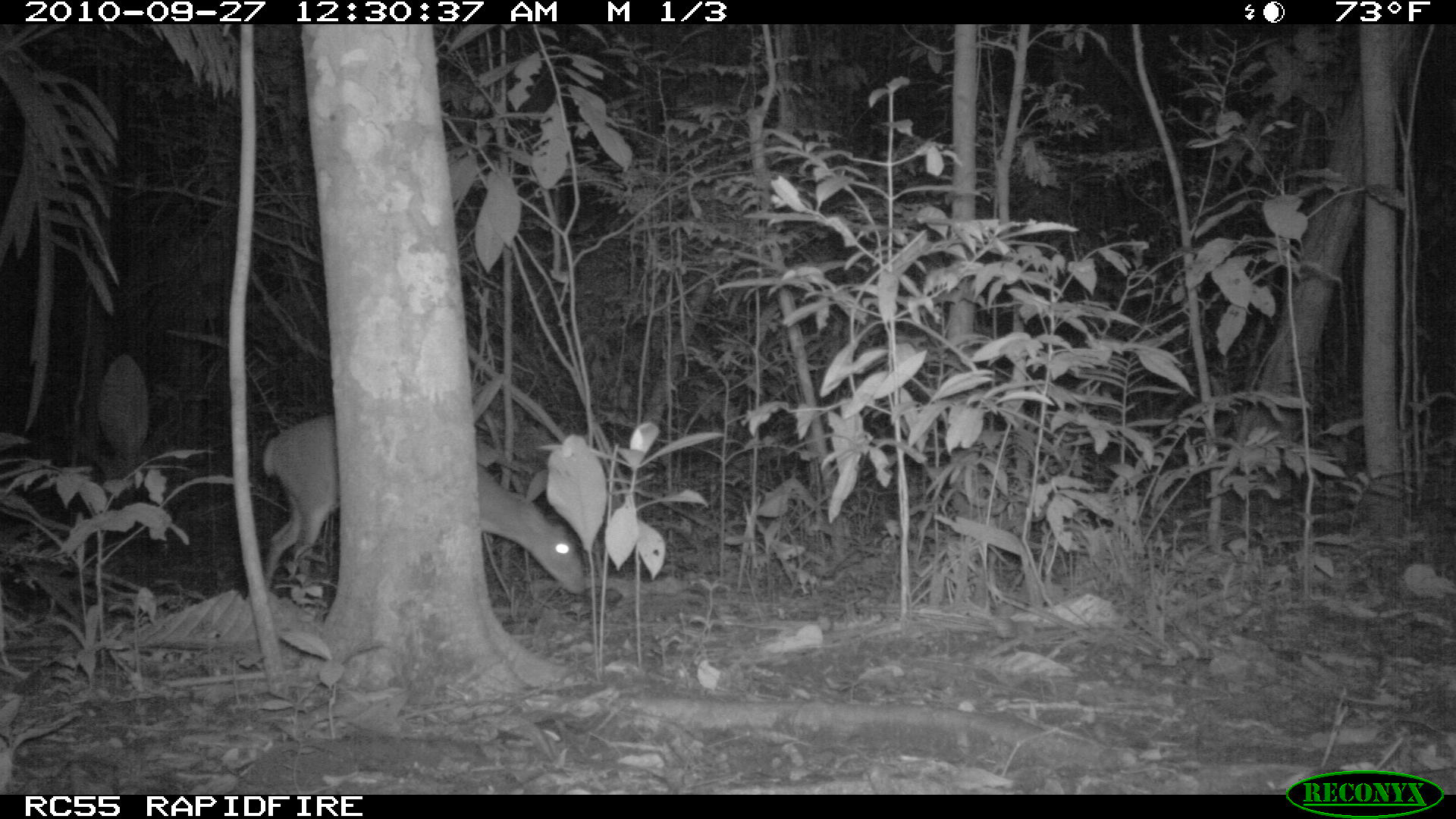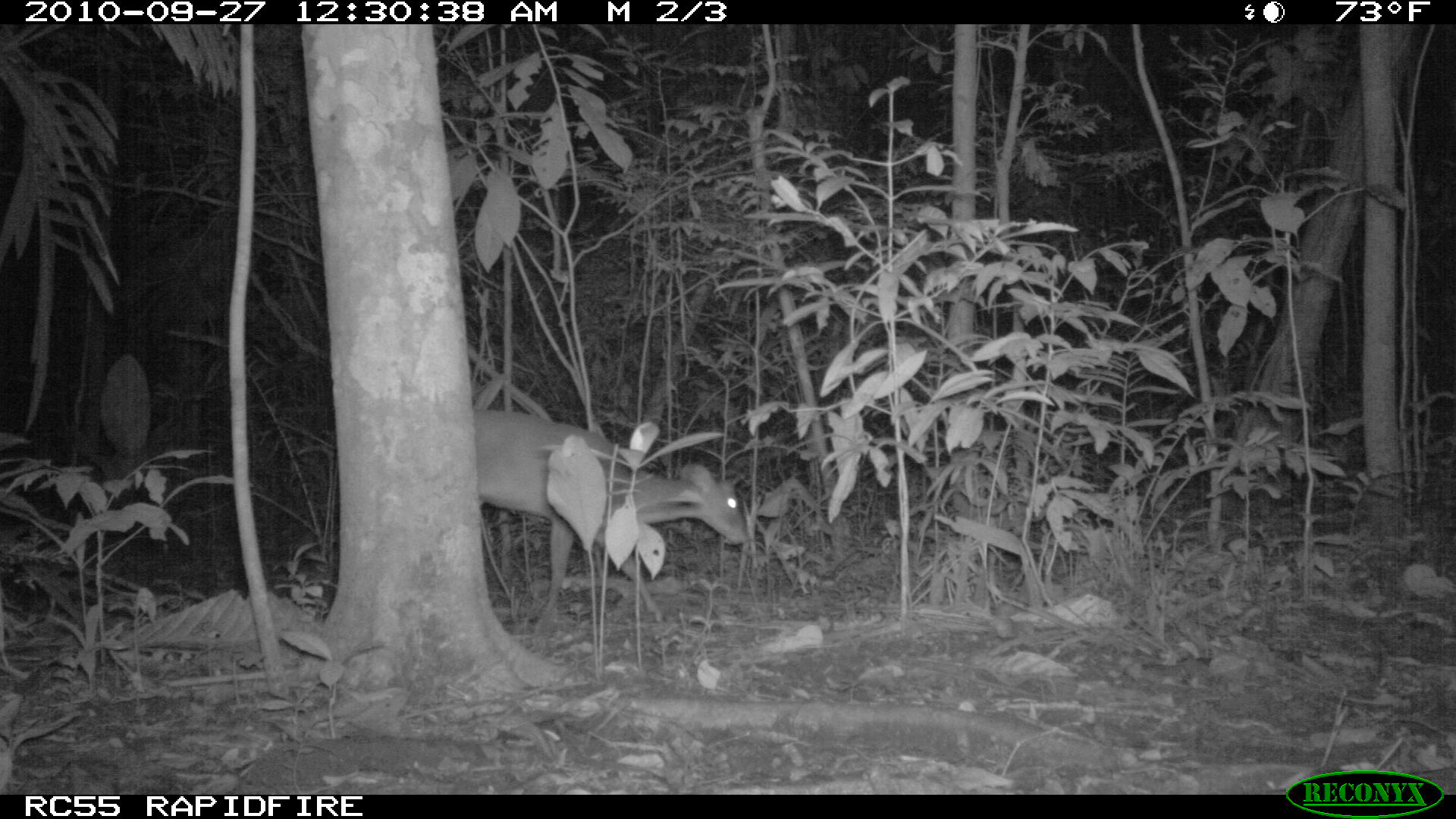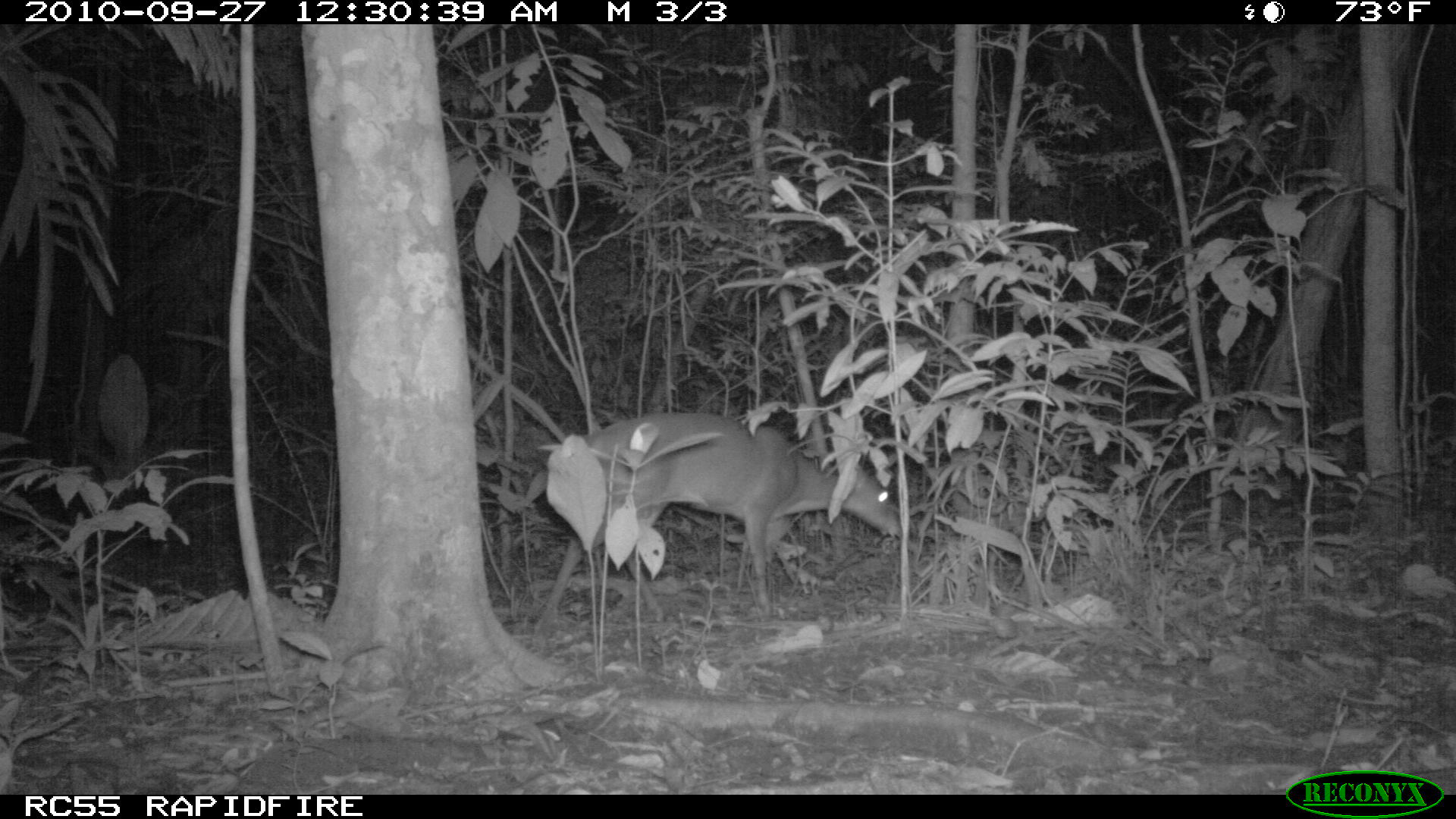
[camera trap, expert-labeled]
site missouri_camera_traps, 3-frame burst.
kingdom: Animalia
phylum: Chordata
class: Mammalia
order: Artiodactyla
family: Cervidae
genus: Mazama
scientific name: Mazama americana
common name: red brocket deer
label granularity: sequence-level